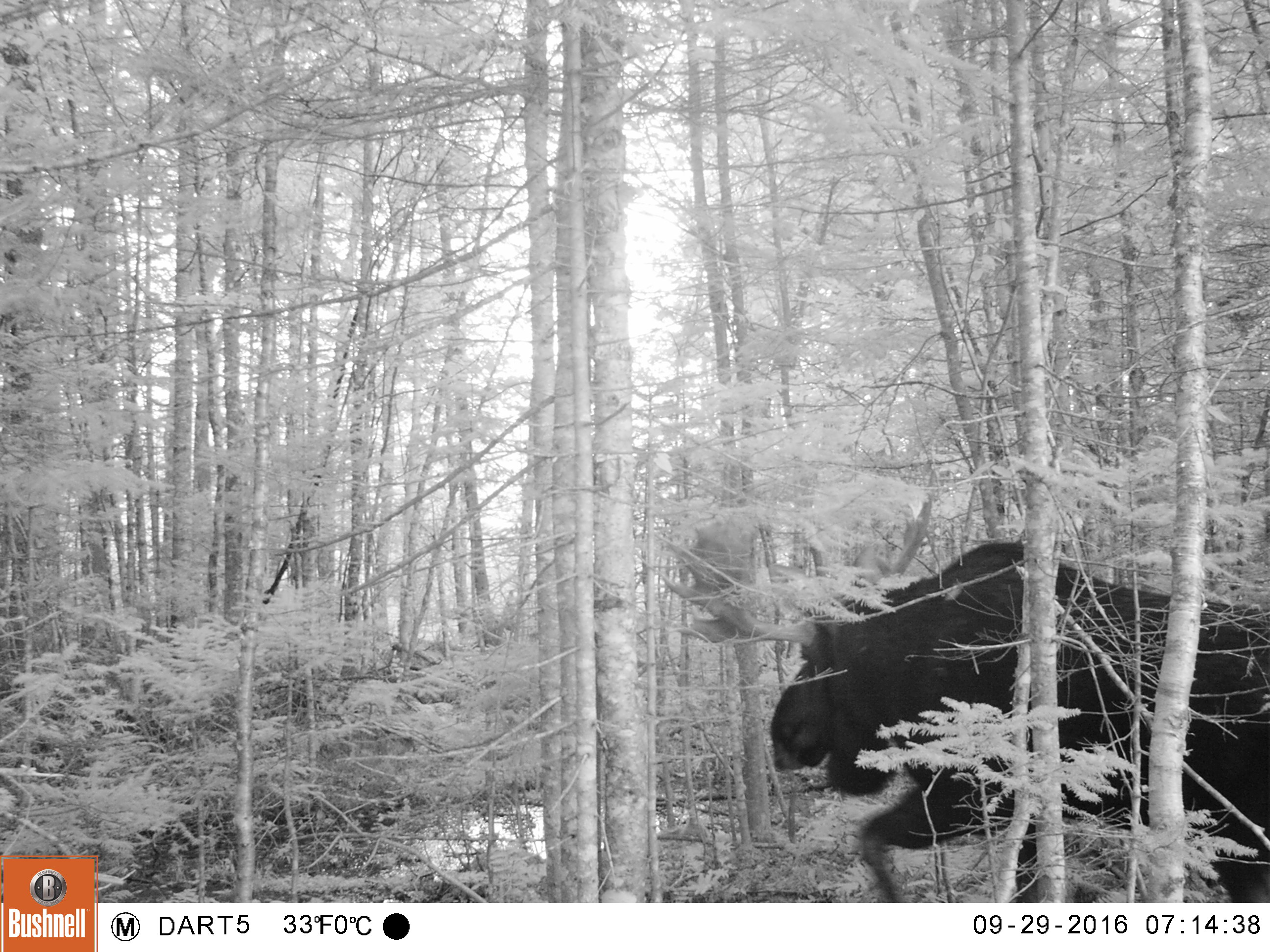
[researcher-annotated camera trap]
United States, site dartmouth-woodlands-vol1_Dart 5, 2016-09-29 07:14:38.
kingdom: Animalia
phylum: Chordata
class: Mammalia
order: Artiodactyla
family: Cervidae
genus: Alces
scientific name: Alces alces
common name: moose